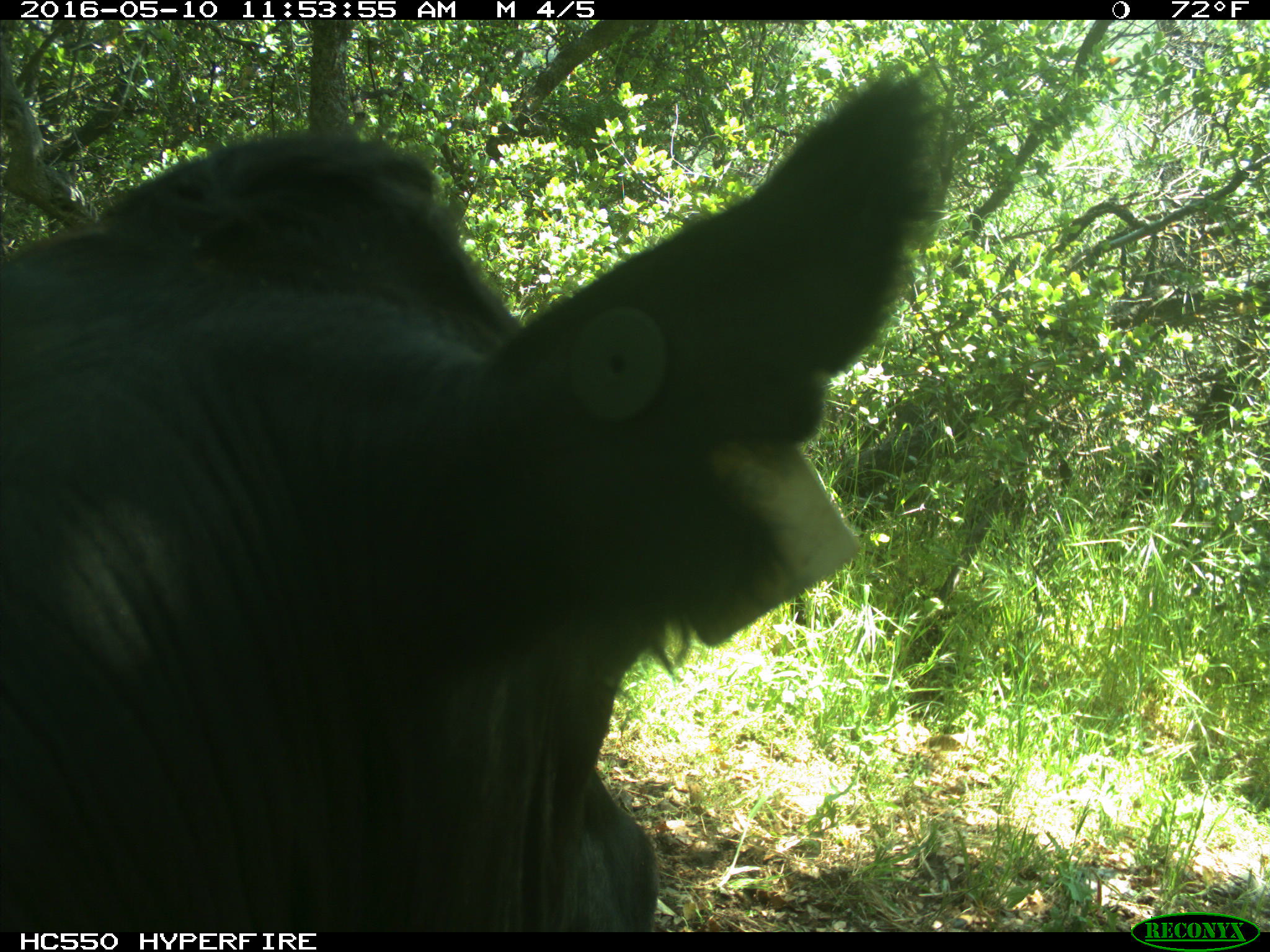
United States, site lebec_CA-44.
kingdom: Animalia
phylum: Chordata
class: Mammalia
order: Artiodactyla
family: Bovidae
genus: Bos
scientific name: Bos taurus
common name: domestic cow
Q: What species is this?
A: Bos taurus (domestic cow).